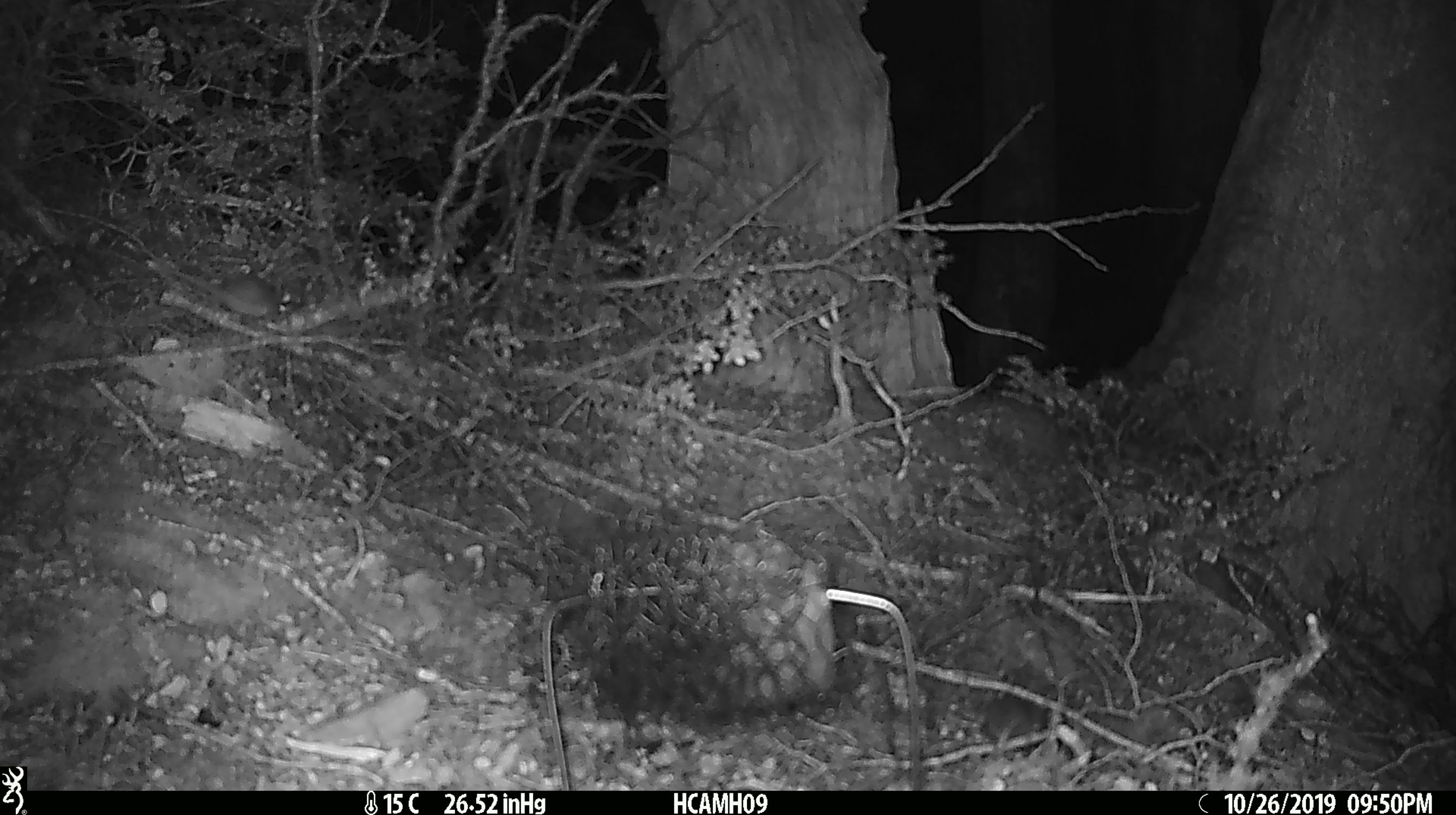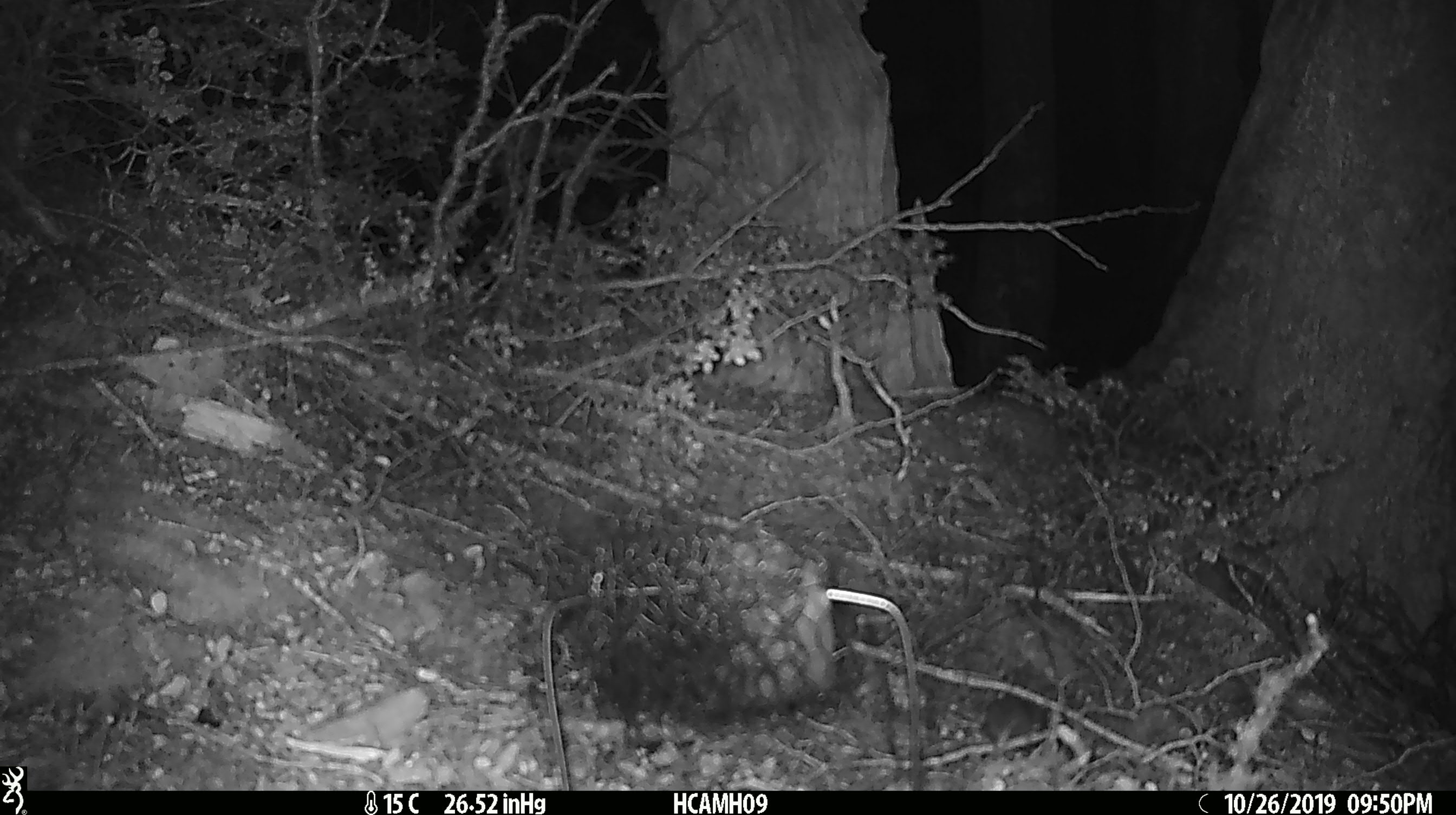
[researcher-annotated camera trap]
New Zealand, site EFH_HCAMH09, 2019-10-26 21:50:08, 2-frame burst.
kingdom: Animalia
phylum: Chordata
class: Mammalia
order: Rodentia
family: Muridae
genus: Mus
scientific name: Mus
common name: mouse